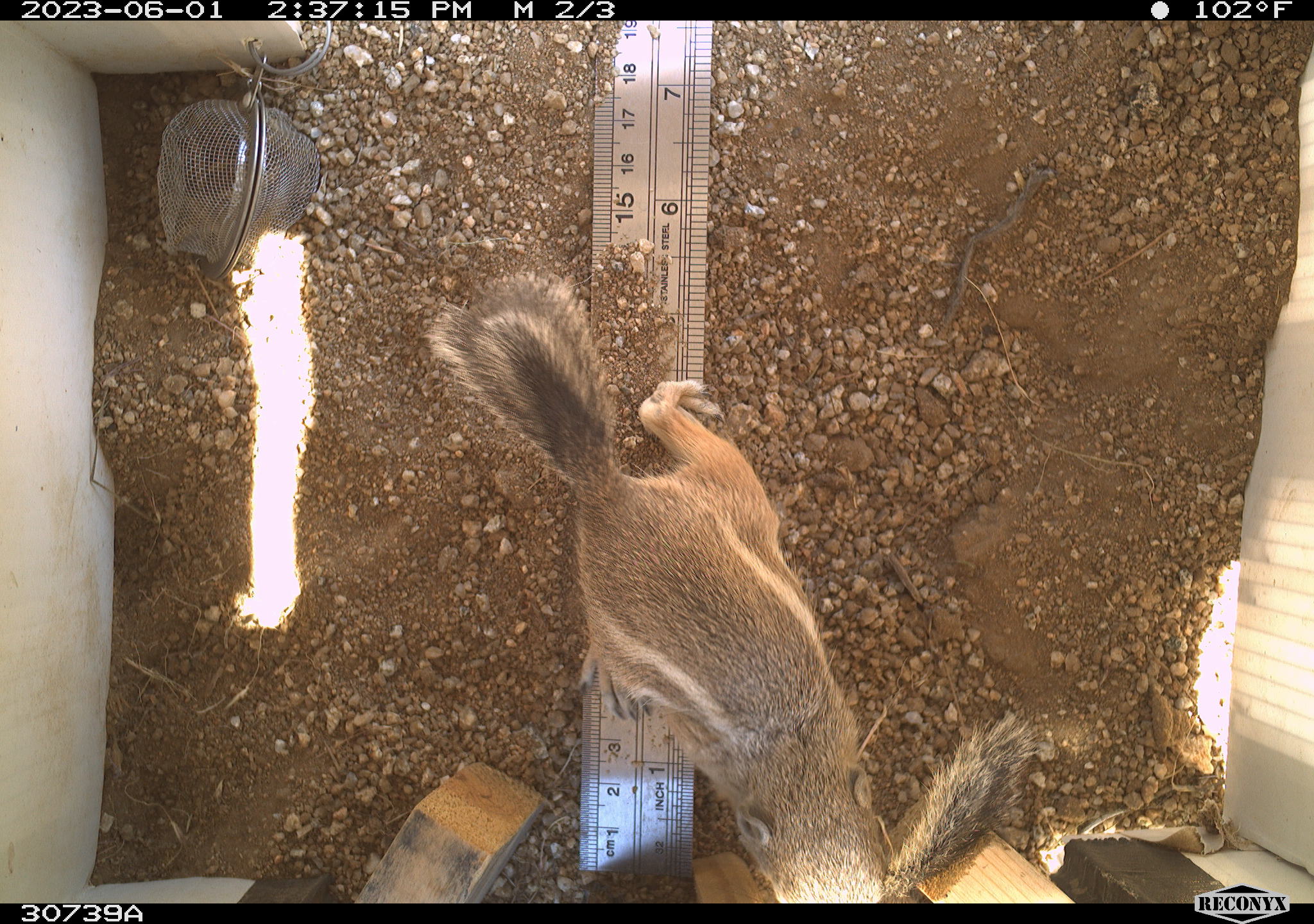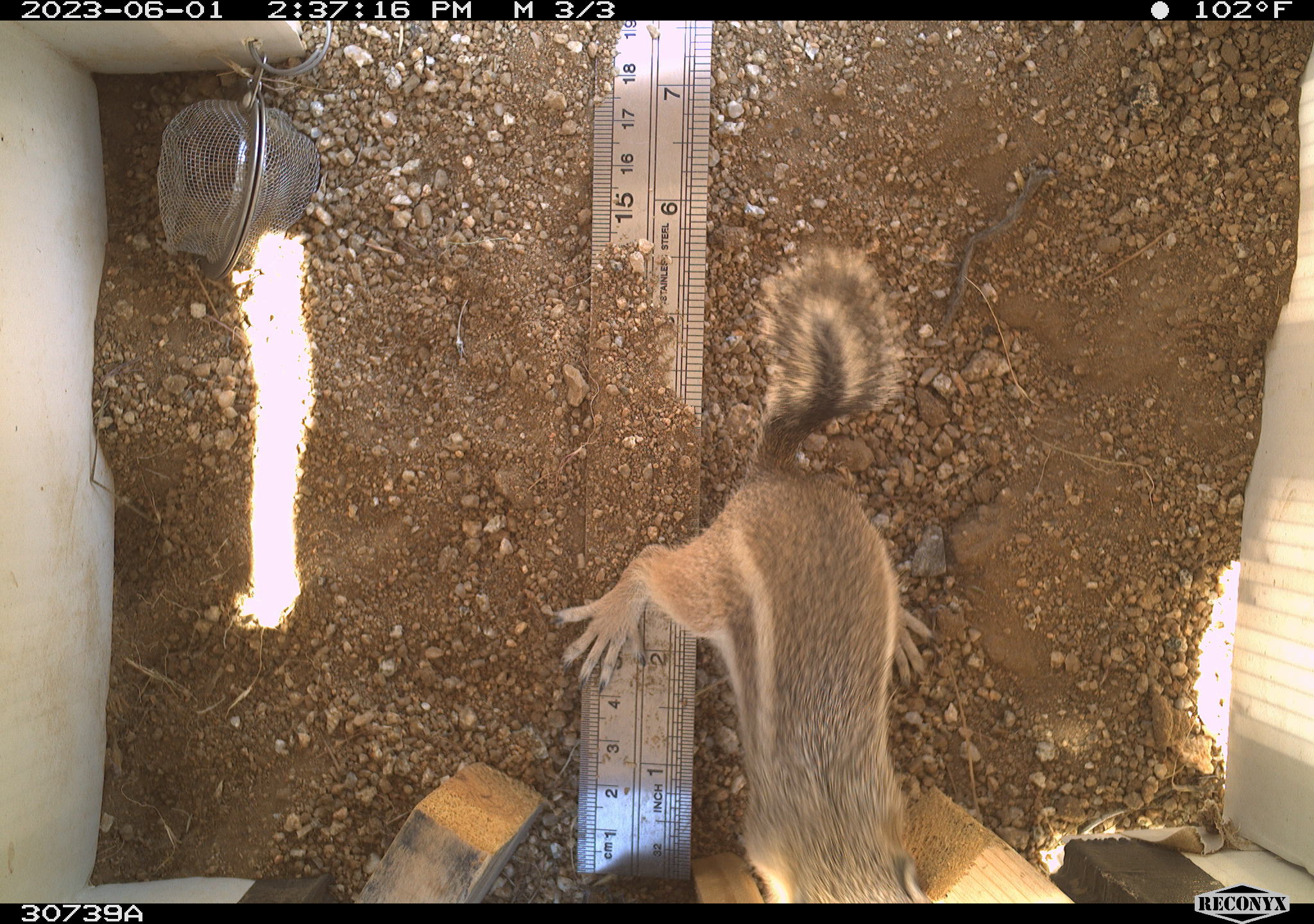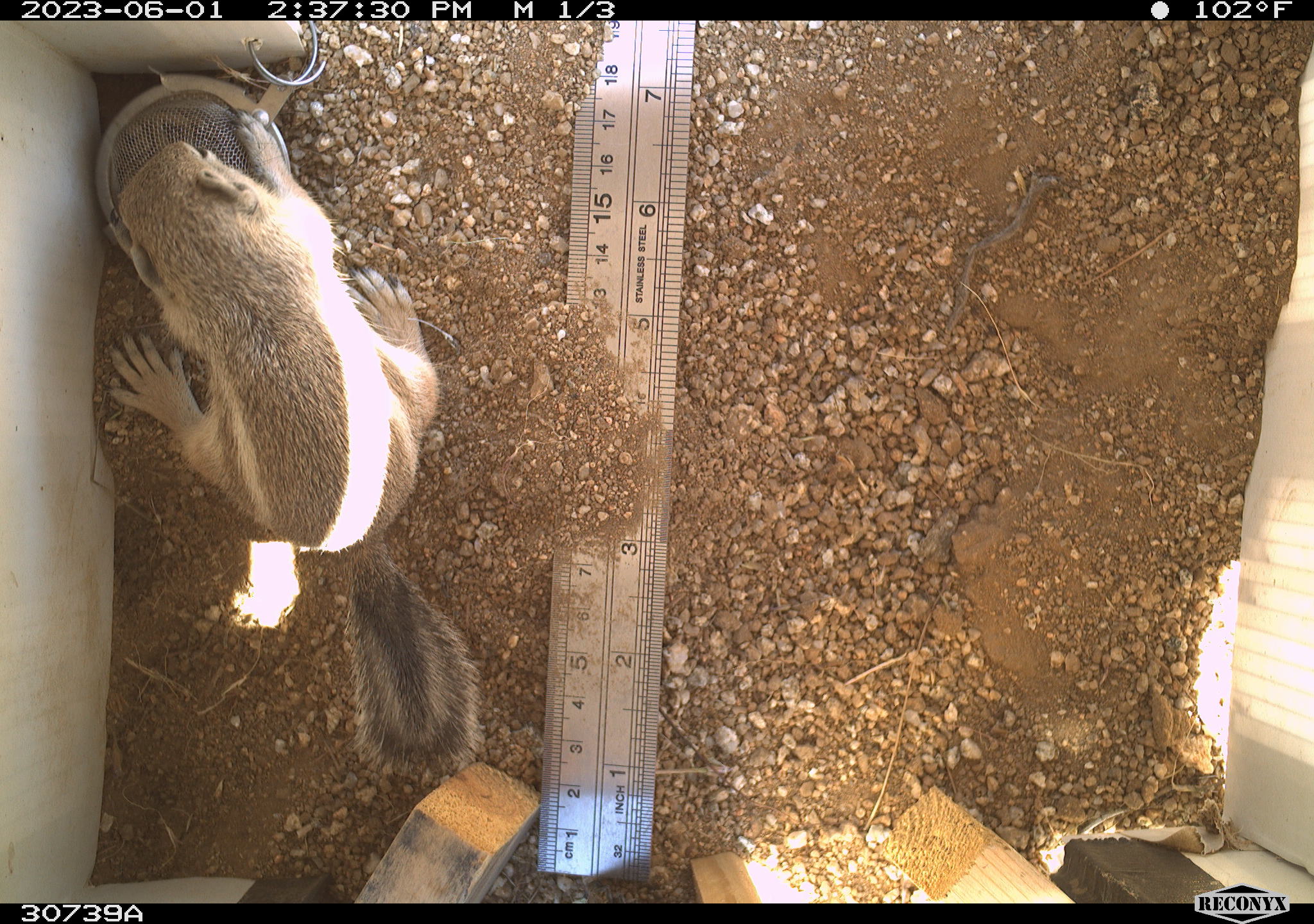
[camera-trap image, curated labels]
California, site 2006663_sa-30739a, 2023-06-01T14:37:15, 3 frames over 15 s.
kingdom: Animalia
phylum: Chordata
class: Mammalia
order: Rodentia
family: Sciuridae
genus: Ammospermophilus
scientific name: Ammospermophilus leucurus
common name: white-tailed antelope squirrel